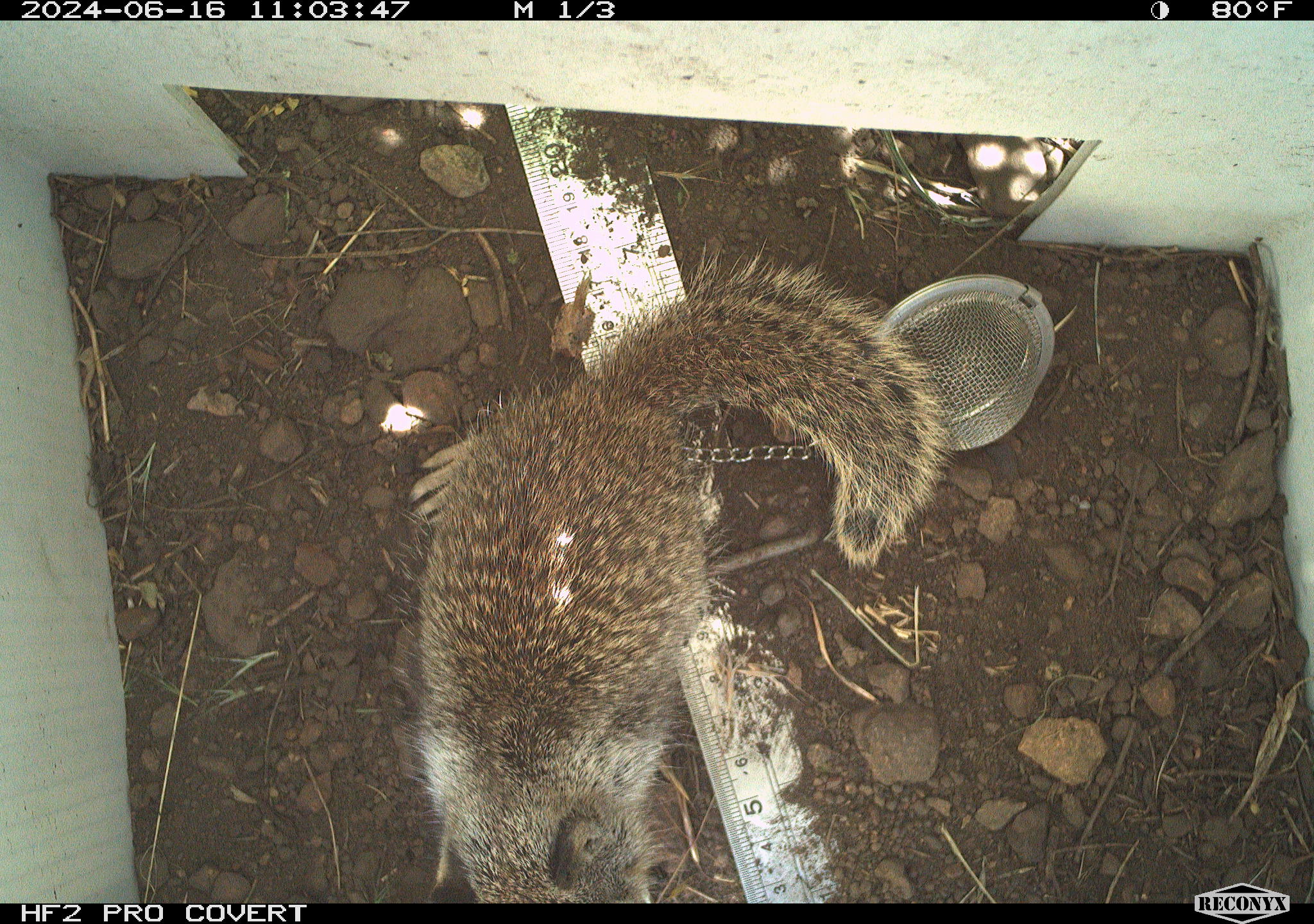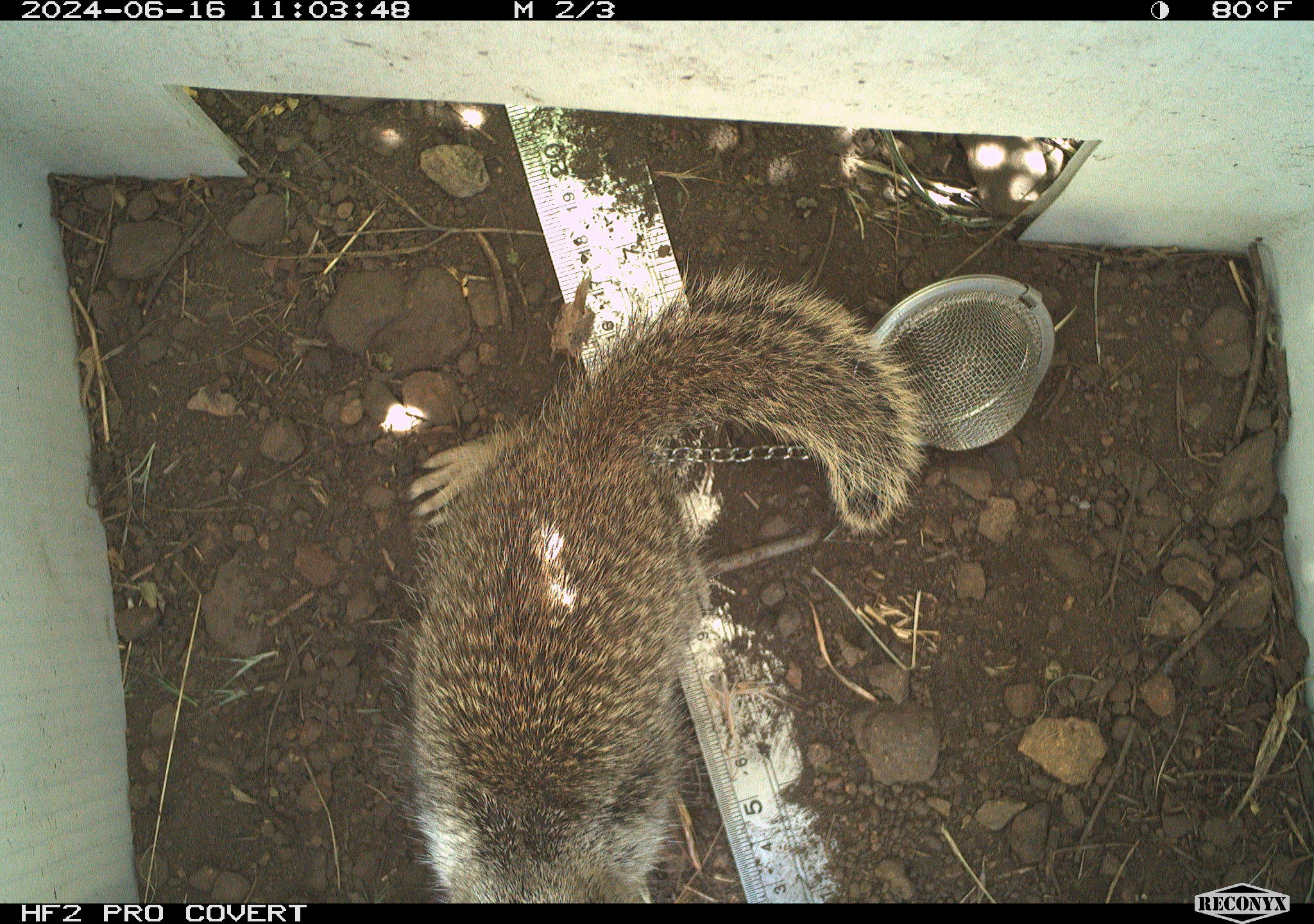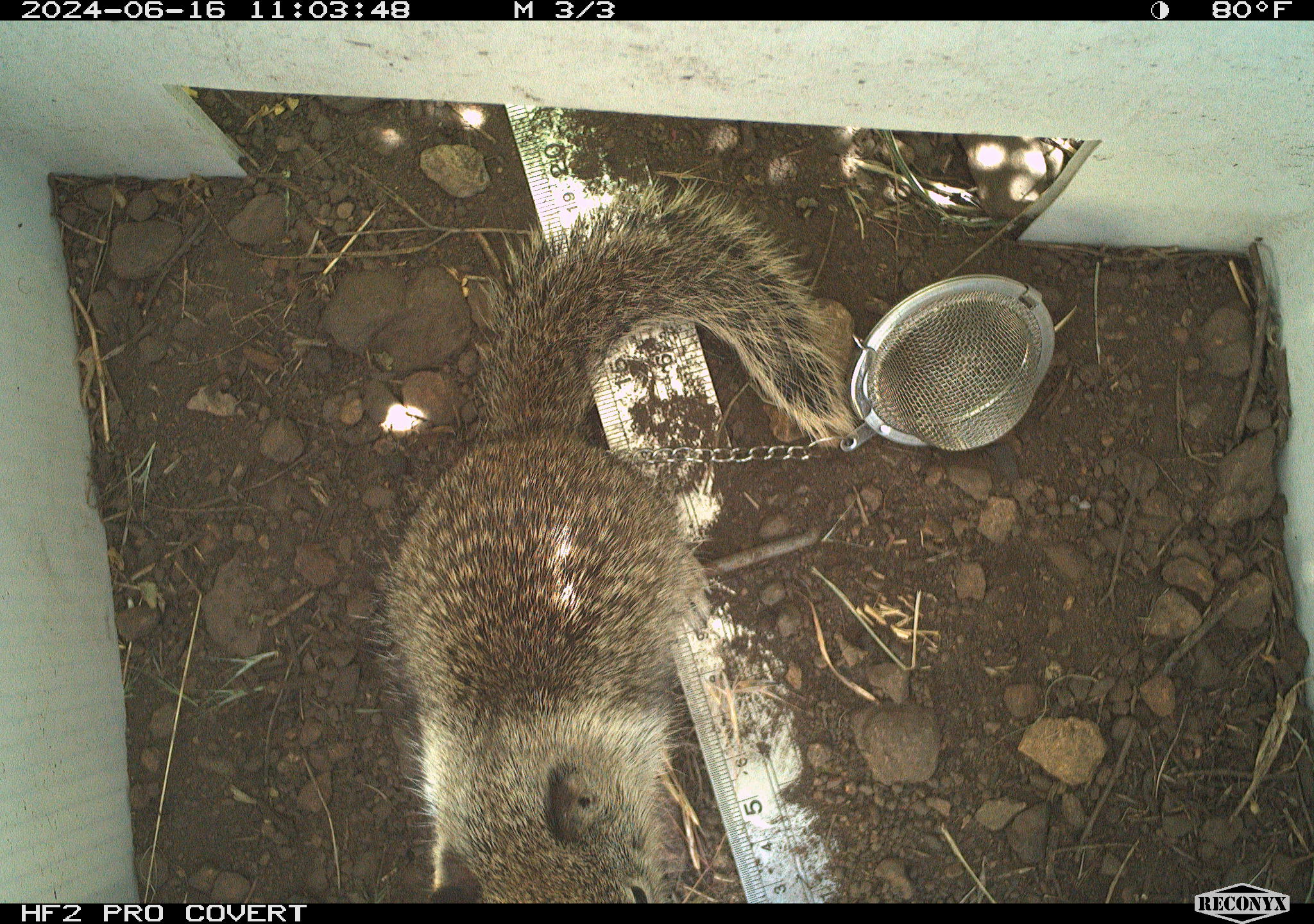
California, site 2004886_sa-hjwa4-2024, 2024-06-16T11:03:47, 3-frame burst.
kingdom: Animalia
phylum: Chordata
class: Mammalia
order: Rodentia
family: Sciuridae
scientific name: Sciuridae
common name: squirrels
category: sciuridae family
Sciuridae family (squirrels) (Sciuridae).